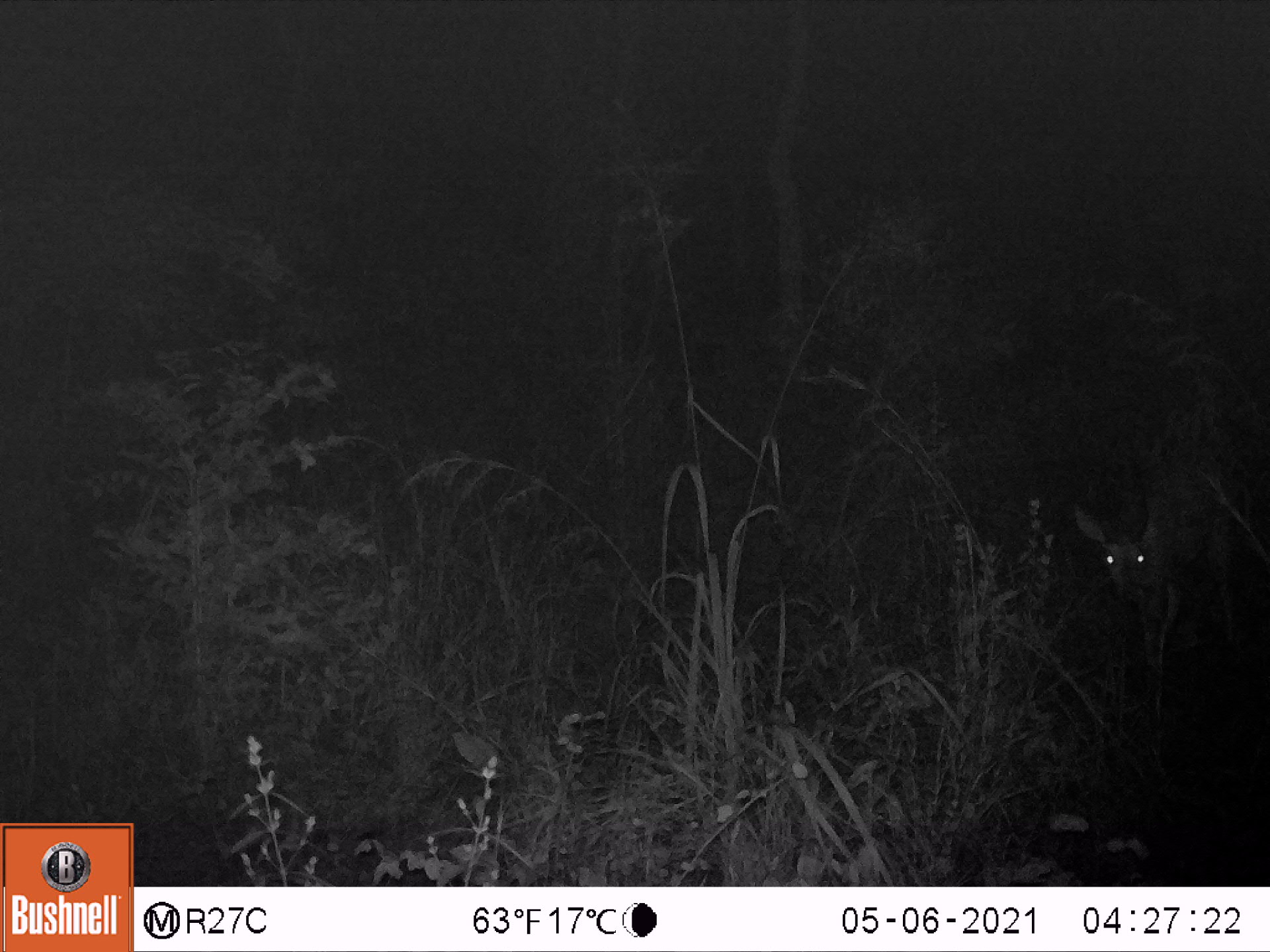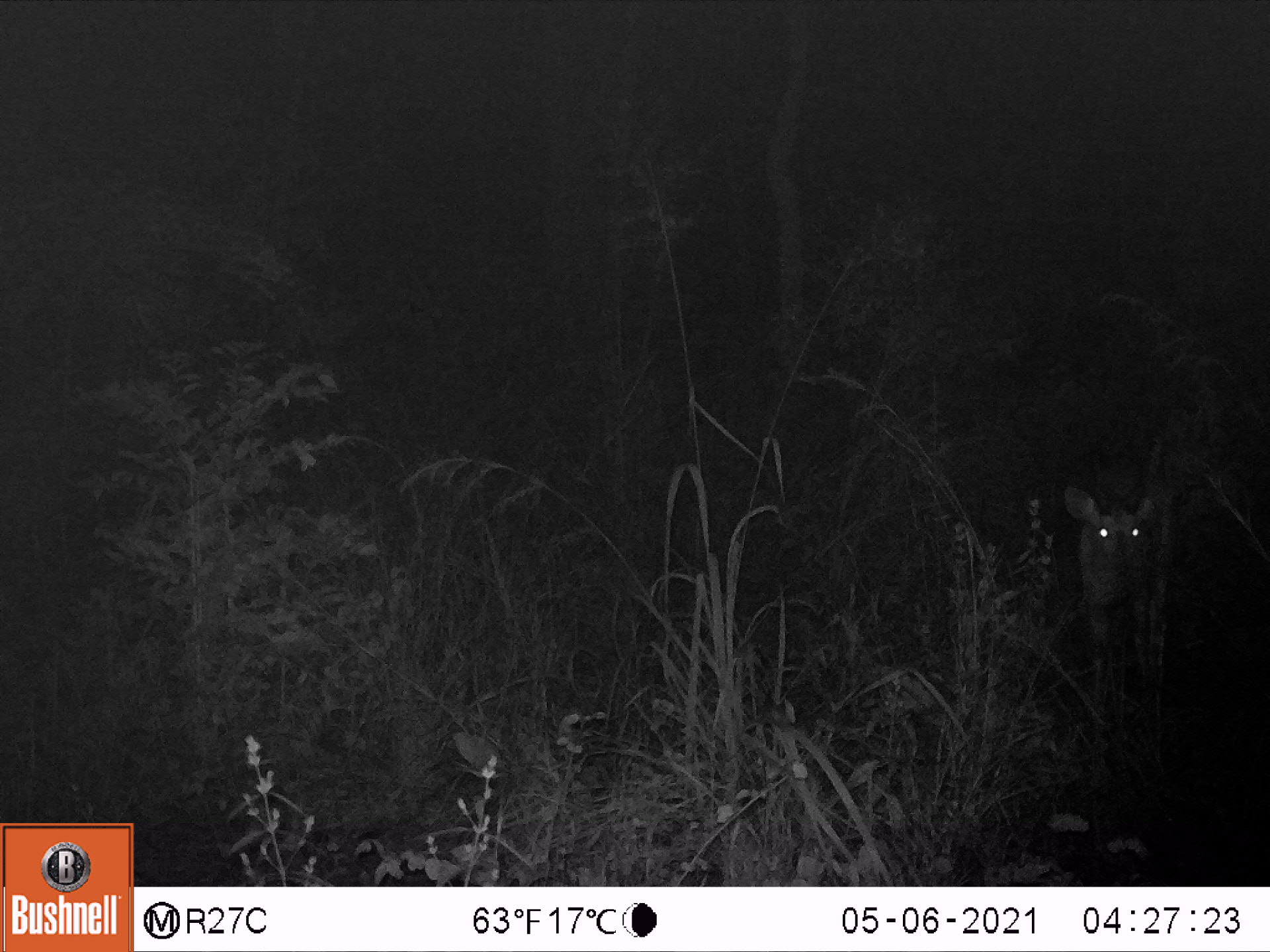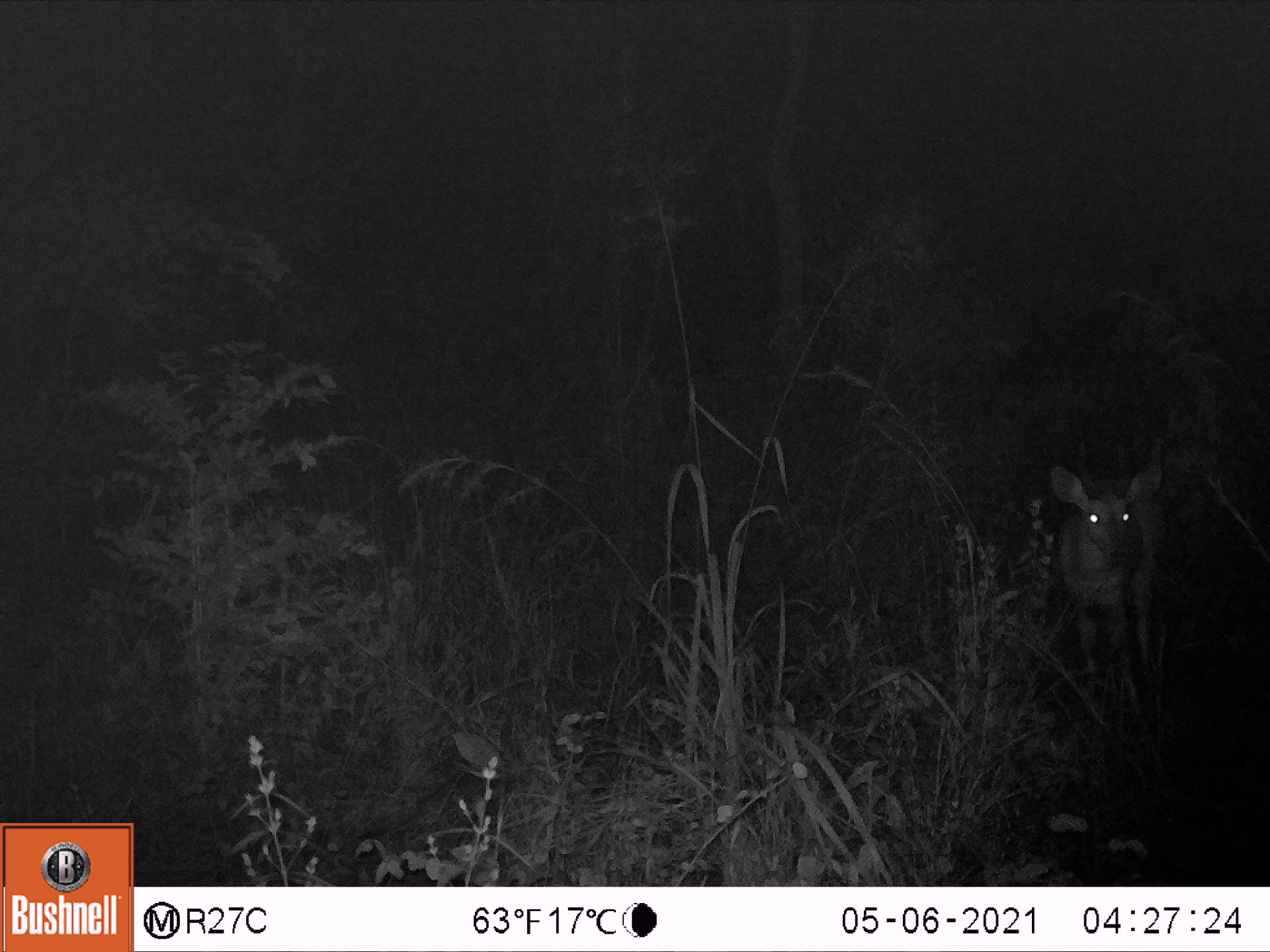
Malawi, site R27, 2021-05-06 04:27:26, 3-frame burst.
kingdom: Animalia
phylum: Chordata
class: Mammalia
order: Artiodactyla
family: Bovidae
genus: Tragelaphus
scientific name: Tragelaphus sylvaticus sylvaticus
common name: cape bushbuck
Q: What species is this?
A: Cape bushbuck (Tragelaphus sylvaticus sylvaticus).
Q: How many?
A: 1.